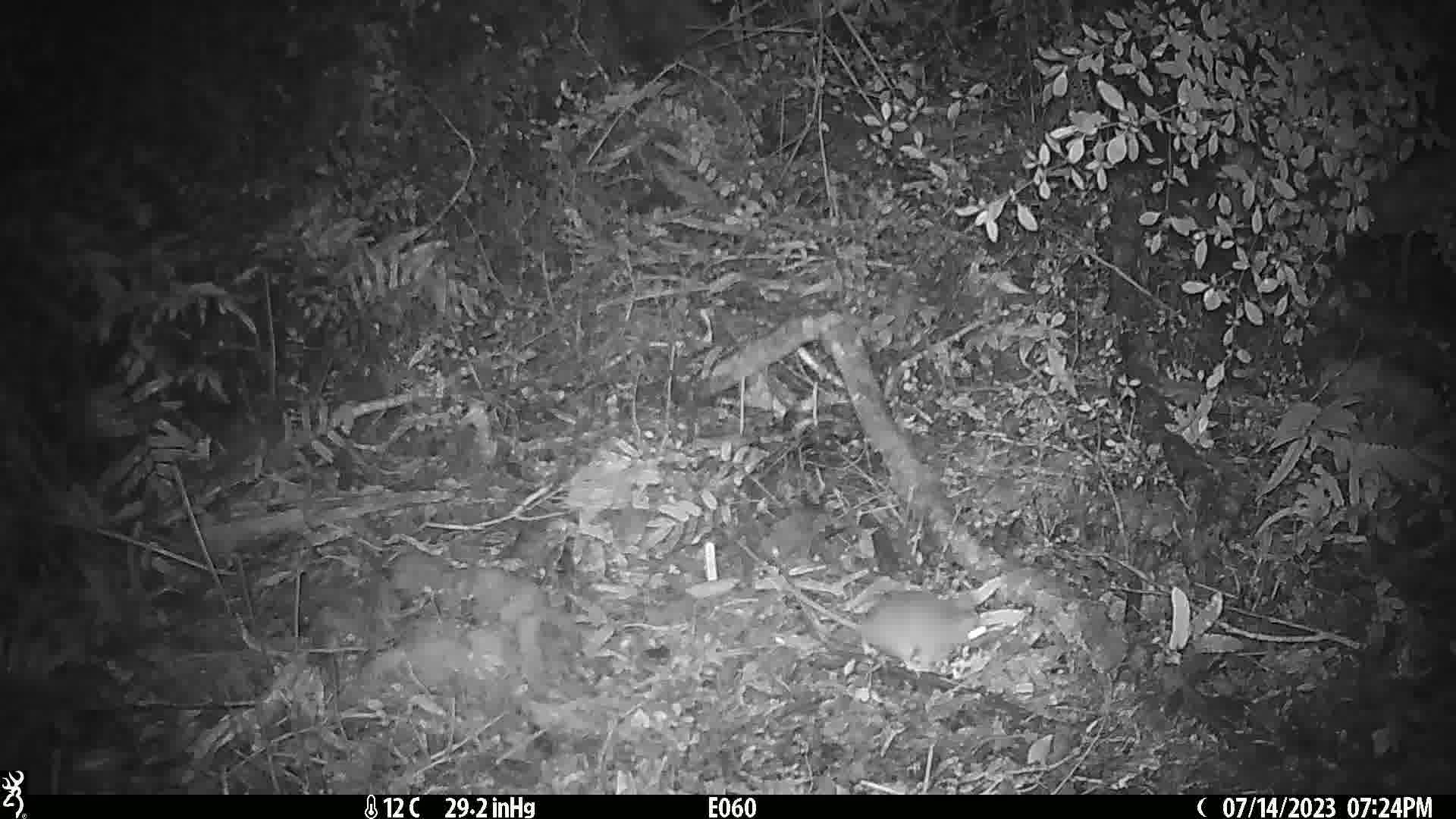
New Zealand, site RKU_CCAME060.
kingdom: Animalia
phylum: Chordata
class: Mammalia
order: Rodentia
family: Muridae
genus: Rattus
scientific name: Rattus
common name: rat